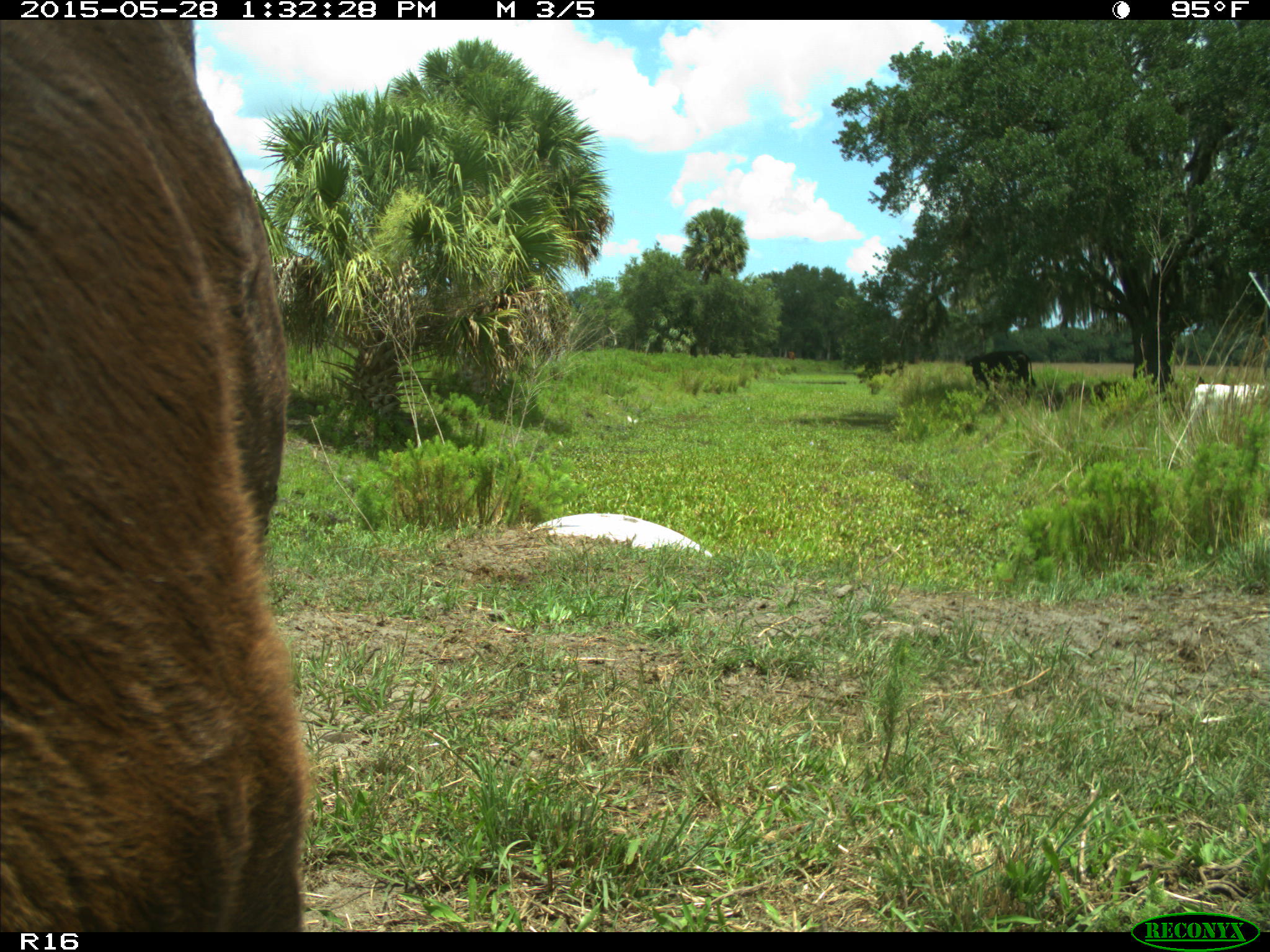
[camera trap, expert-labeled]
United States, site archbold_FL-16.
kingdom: Animalia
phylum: Chordata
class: Mammalia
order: Artiodactyla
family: Bovidae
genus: Bos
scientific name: Bos taurus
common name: domestic cow